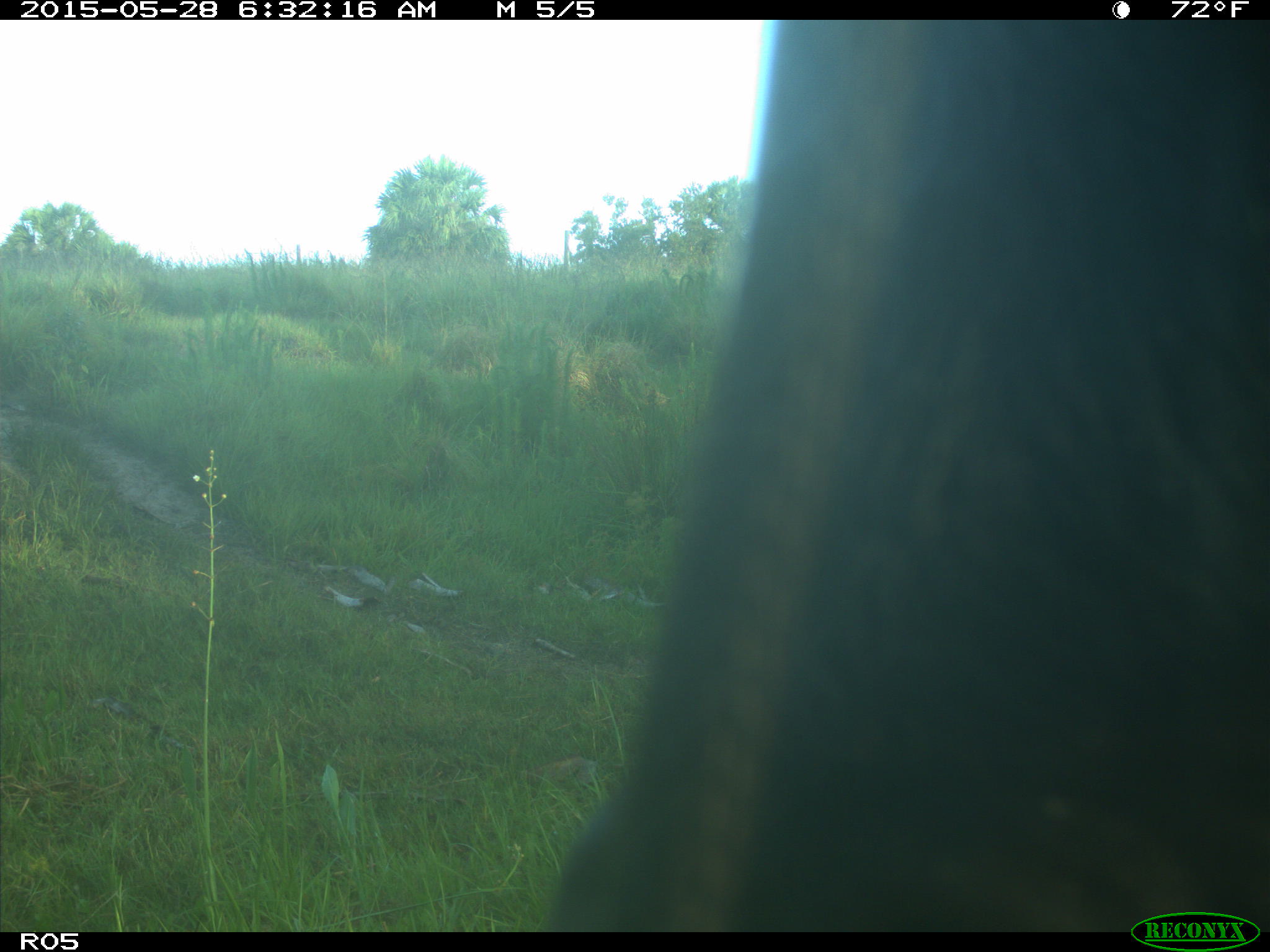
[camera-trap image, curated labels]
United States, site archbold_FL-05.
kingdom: Animalia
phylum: Chordata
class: Mammalia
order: Artiodactyla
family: Bovidae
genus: Bos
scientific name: Bos taurus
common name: domestic cow